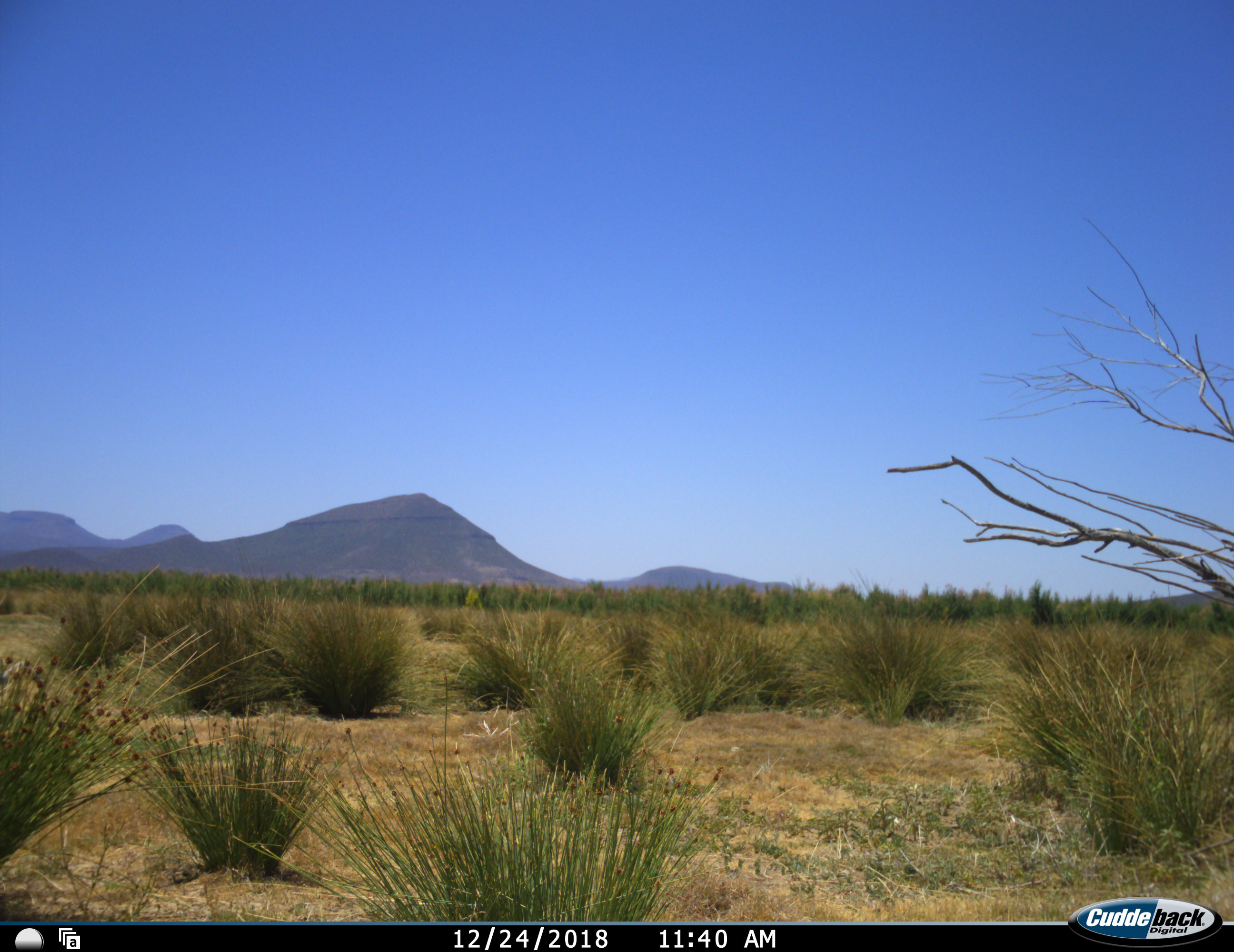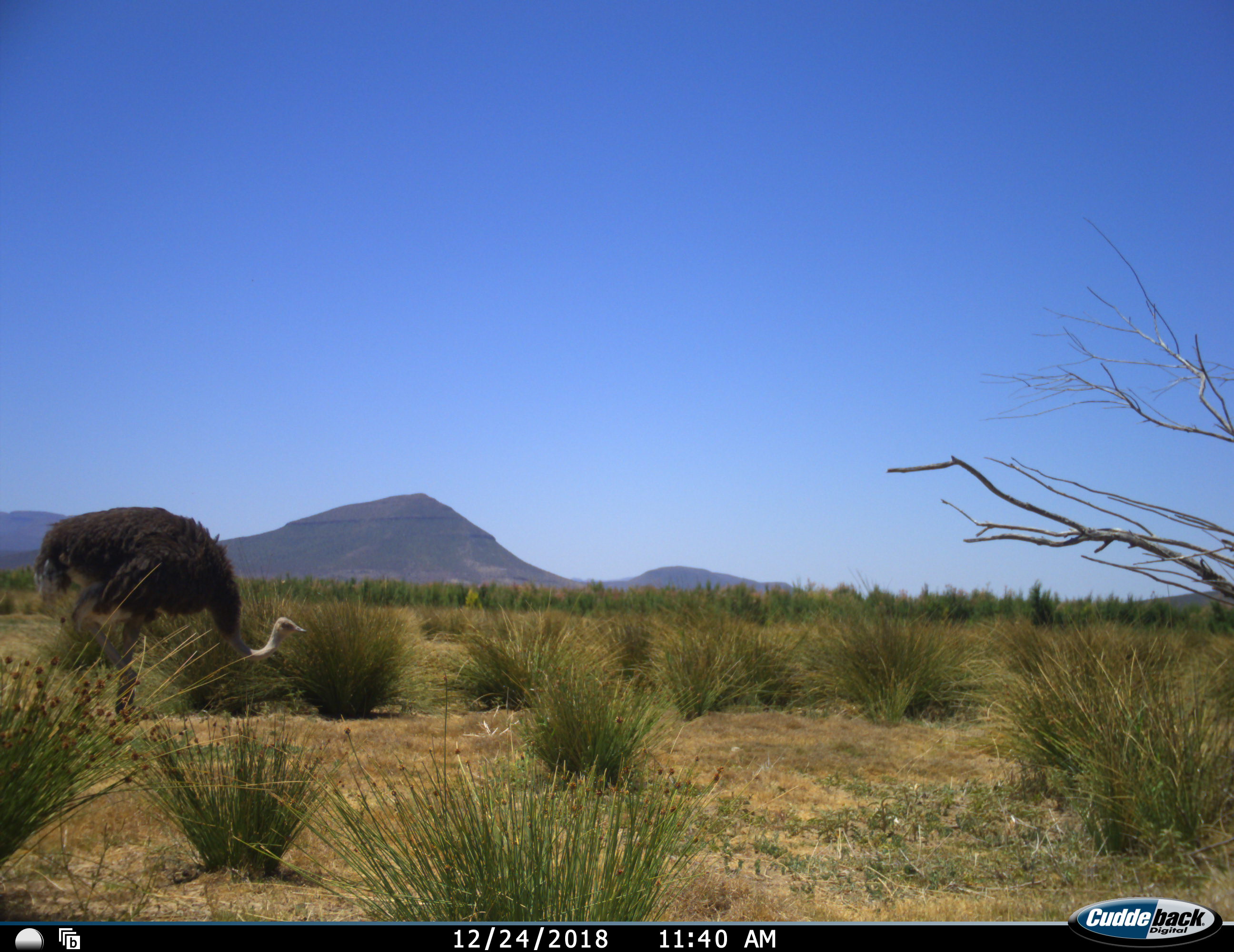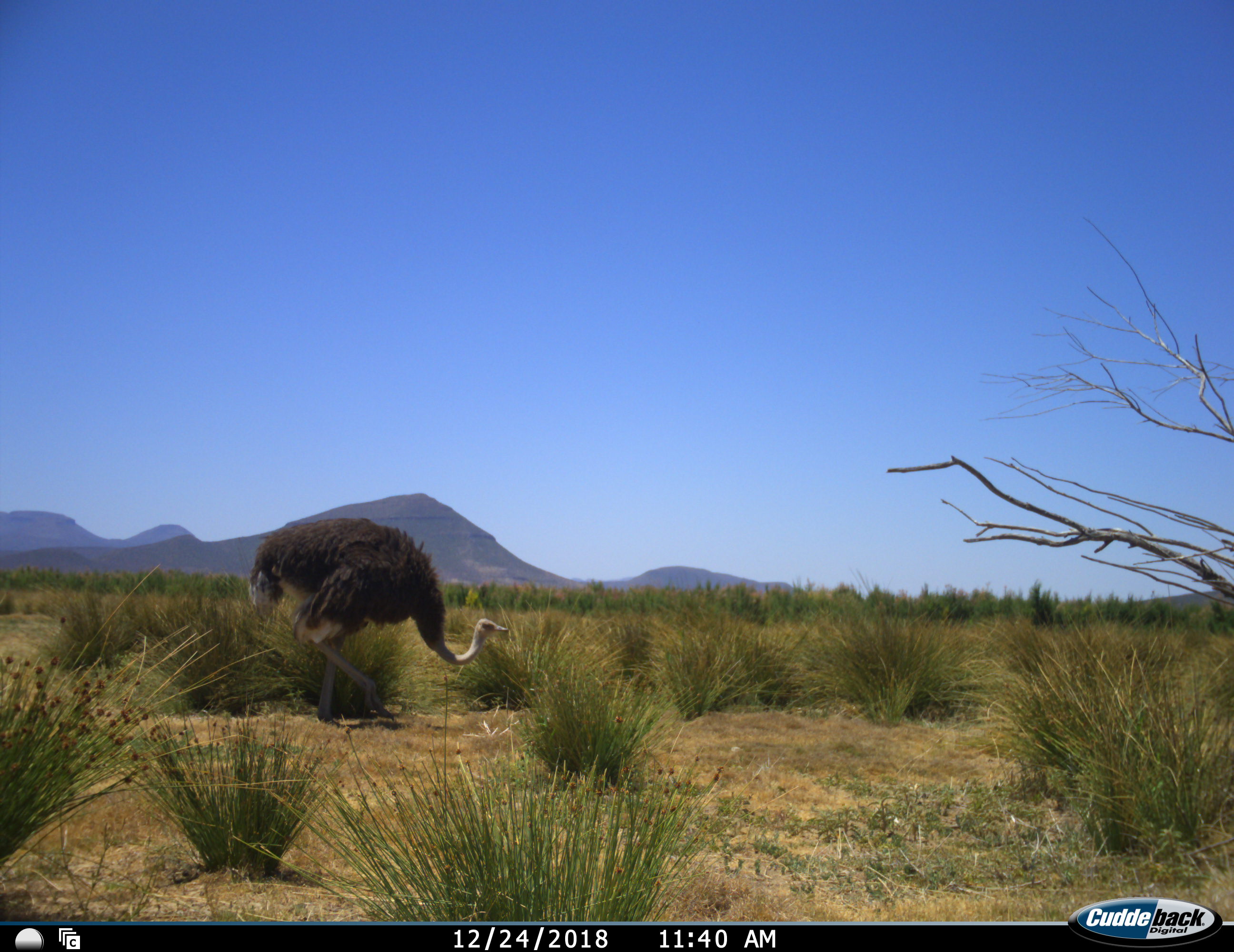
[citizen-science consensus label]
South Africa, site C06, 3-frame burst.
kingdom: Animalia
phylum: Chordata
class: Aves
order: Struthioniformes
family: Struthionidae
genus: Struthio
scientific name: Struthio camelus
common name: ostrich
Ostrich (Struthio camelus), count 1. Behavior (volunteer vote fractions): standing 0%, resting 0%, moving 90%, interacting 0%. Young present (vote fraction): 0%. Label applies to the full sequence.